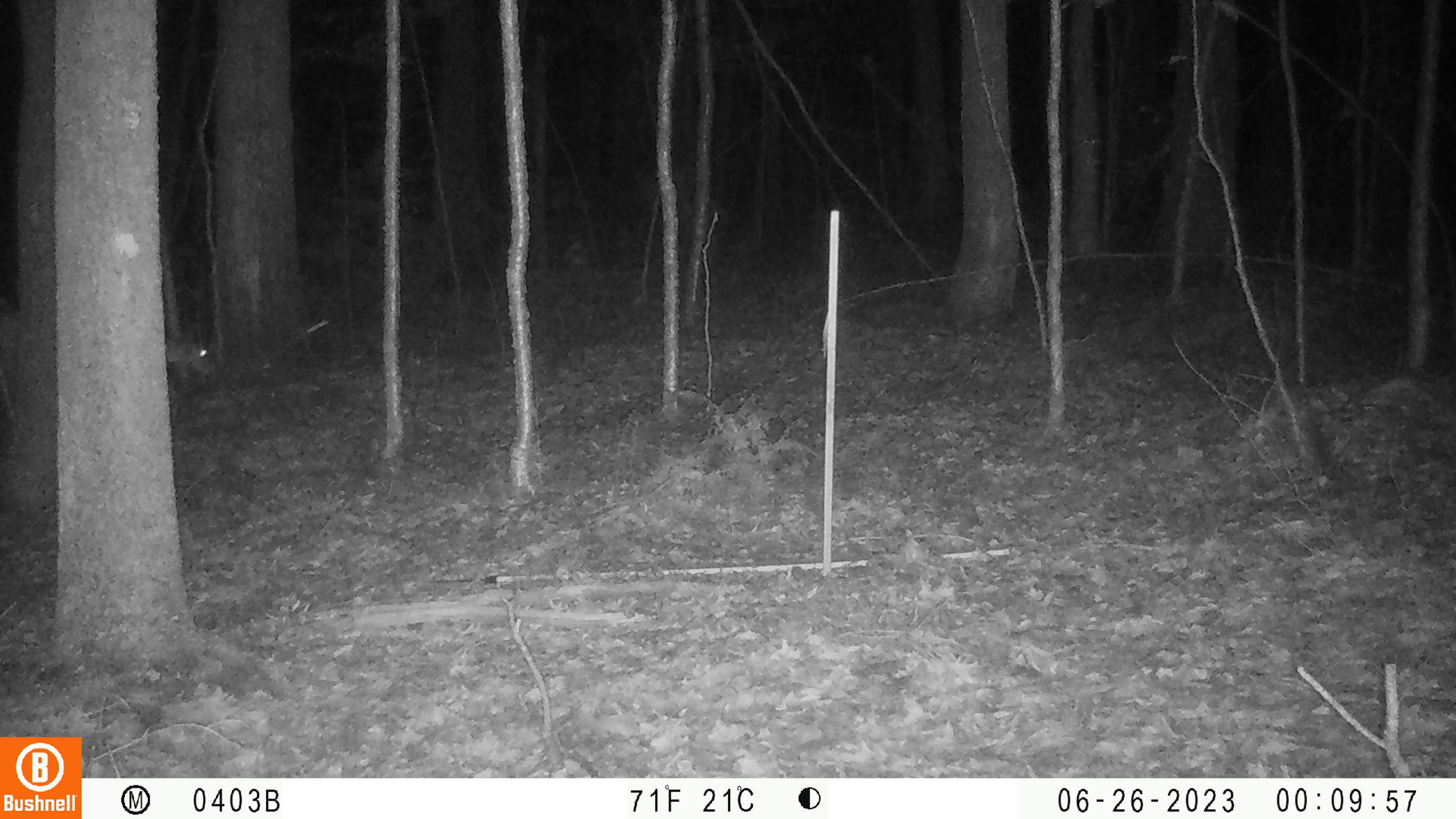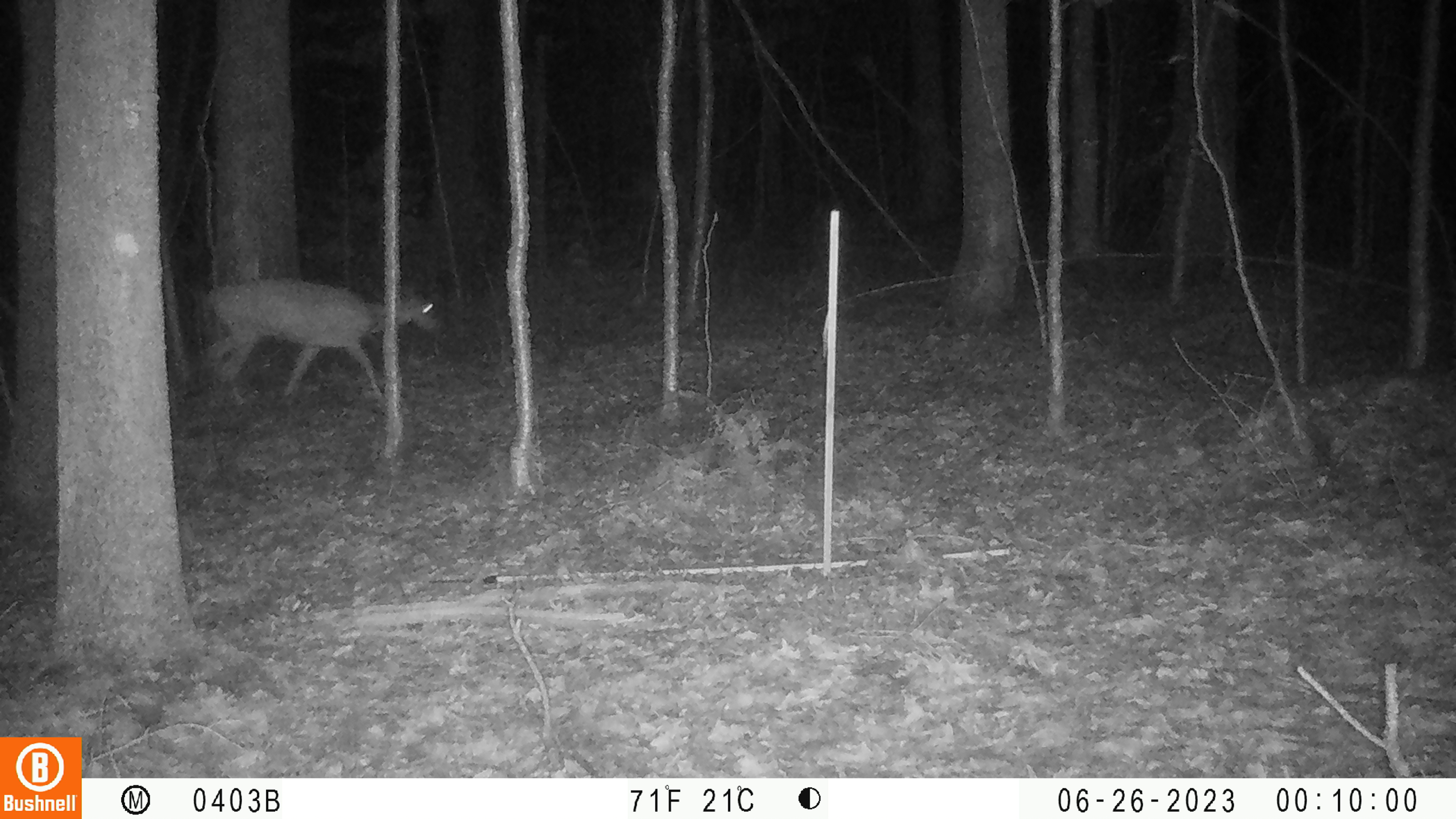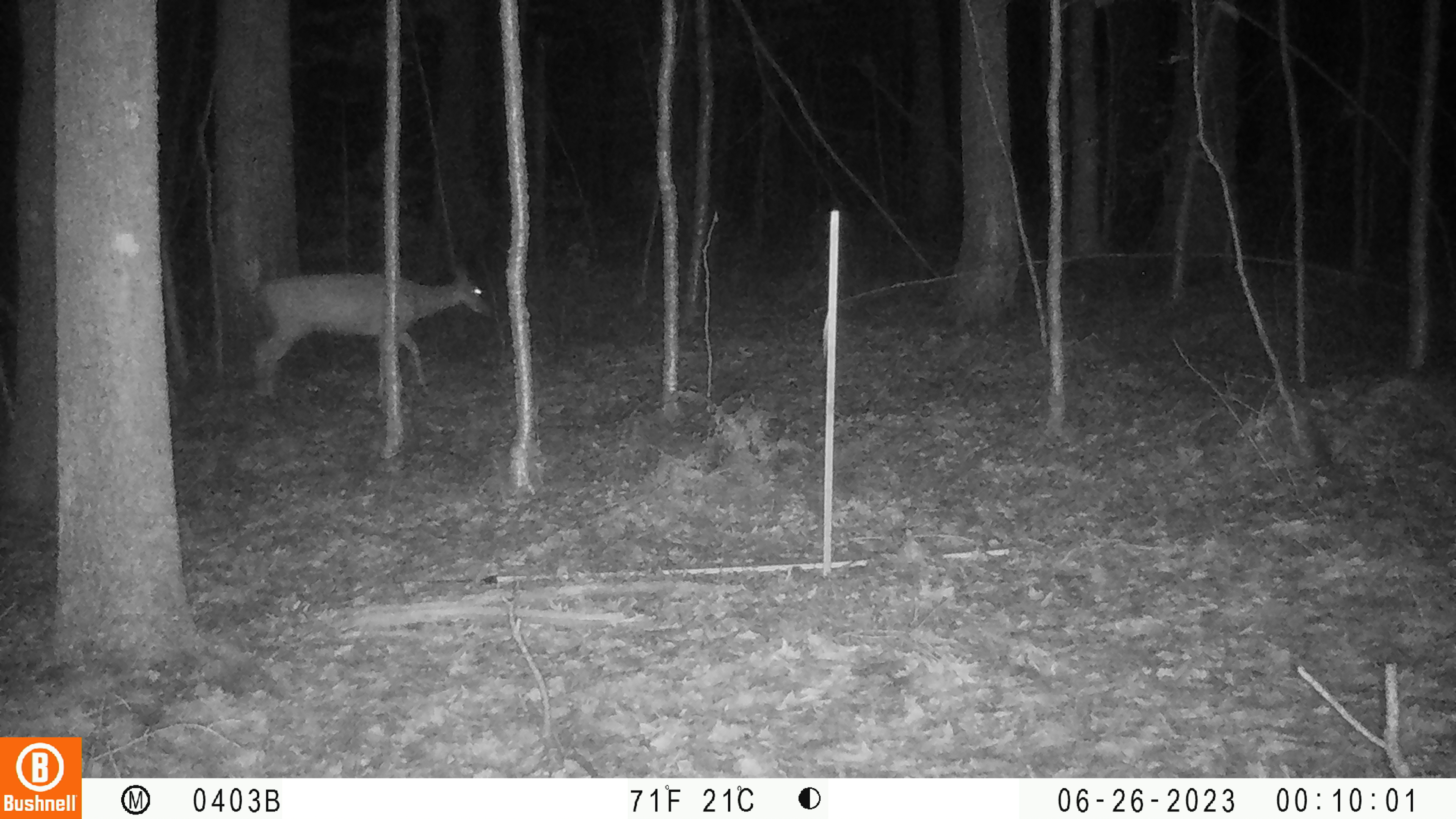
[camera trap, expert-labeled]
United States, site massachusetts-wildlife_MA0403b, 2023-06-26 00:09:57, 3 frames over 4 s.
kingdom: Animalia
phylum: Chordata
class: Mammalia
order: Artiodactyla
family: Cervidae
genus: Odocoileus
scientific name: Odocoileus virginianus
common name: white-tailed deer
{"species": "white-tailed deer (Odocoileus virginianus)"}